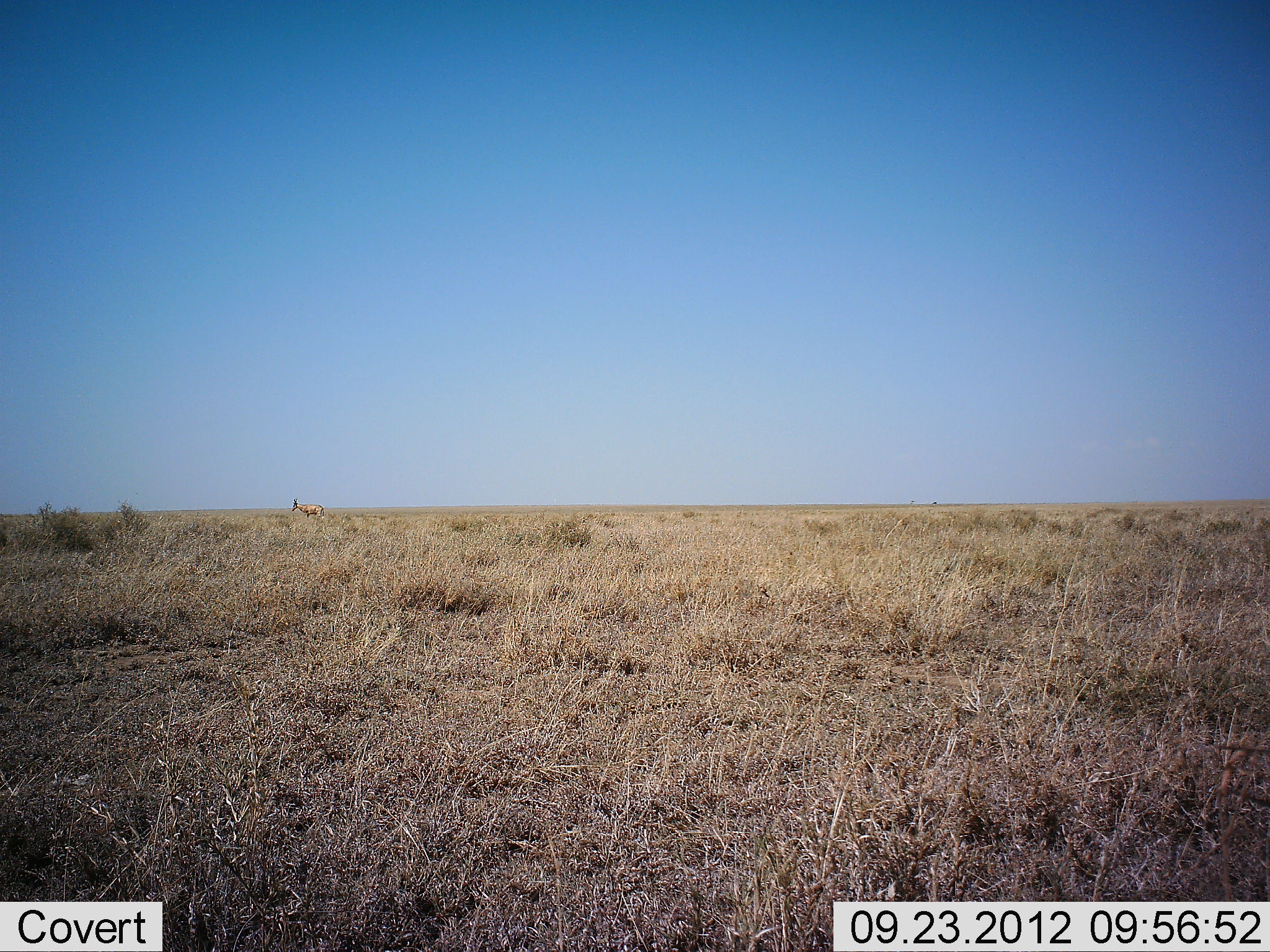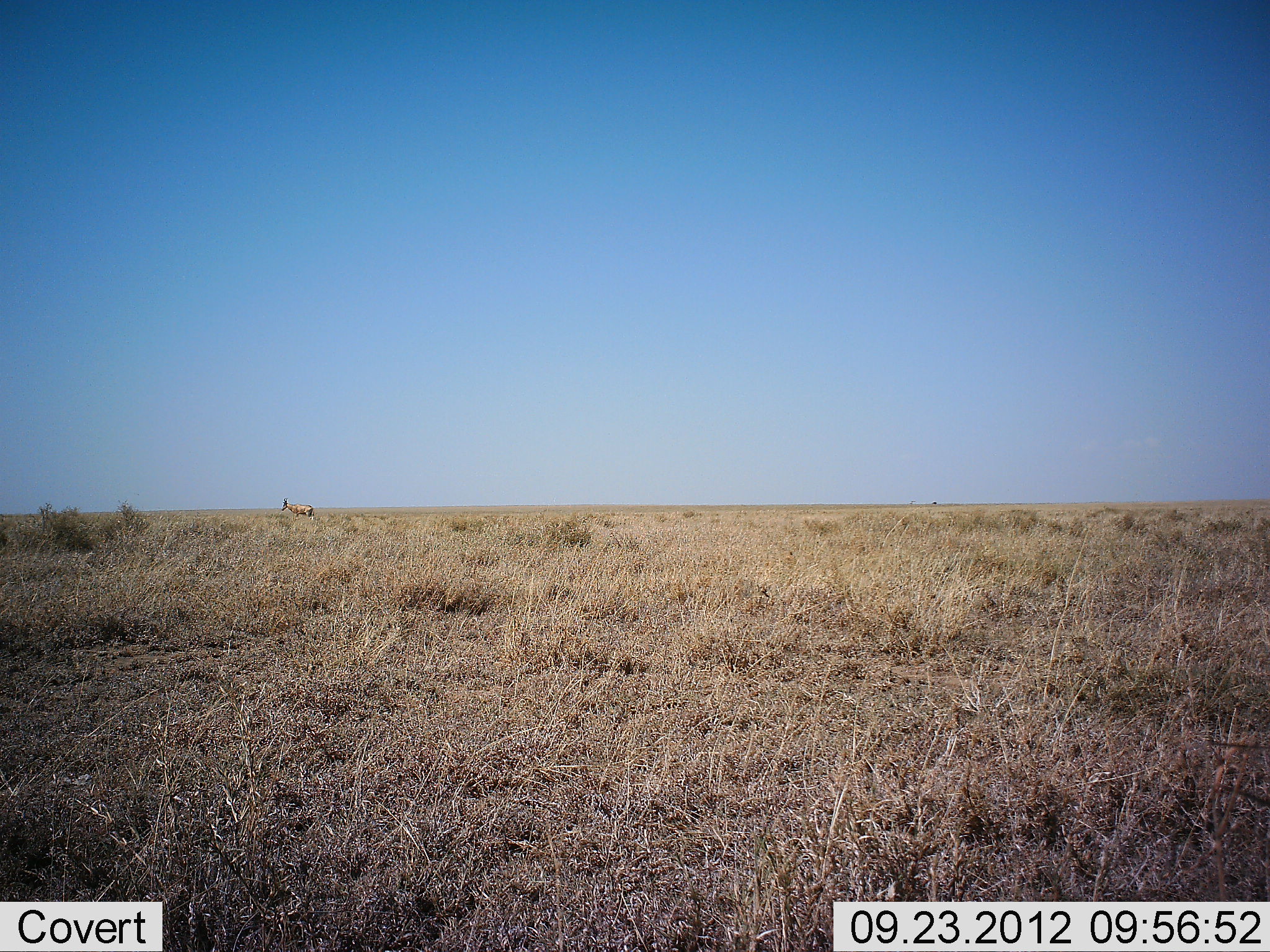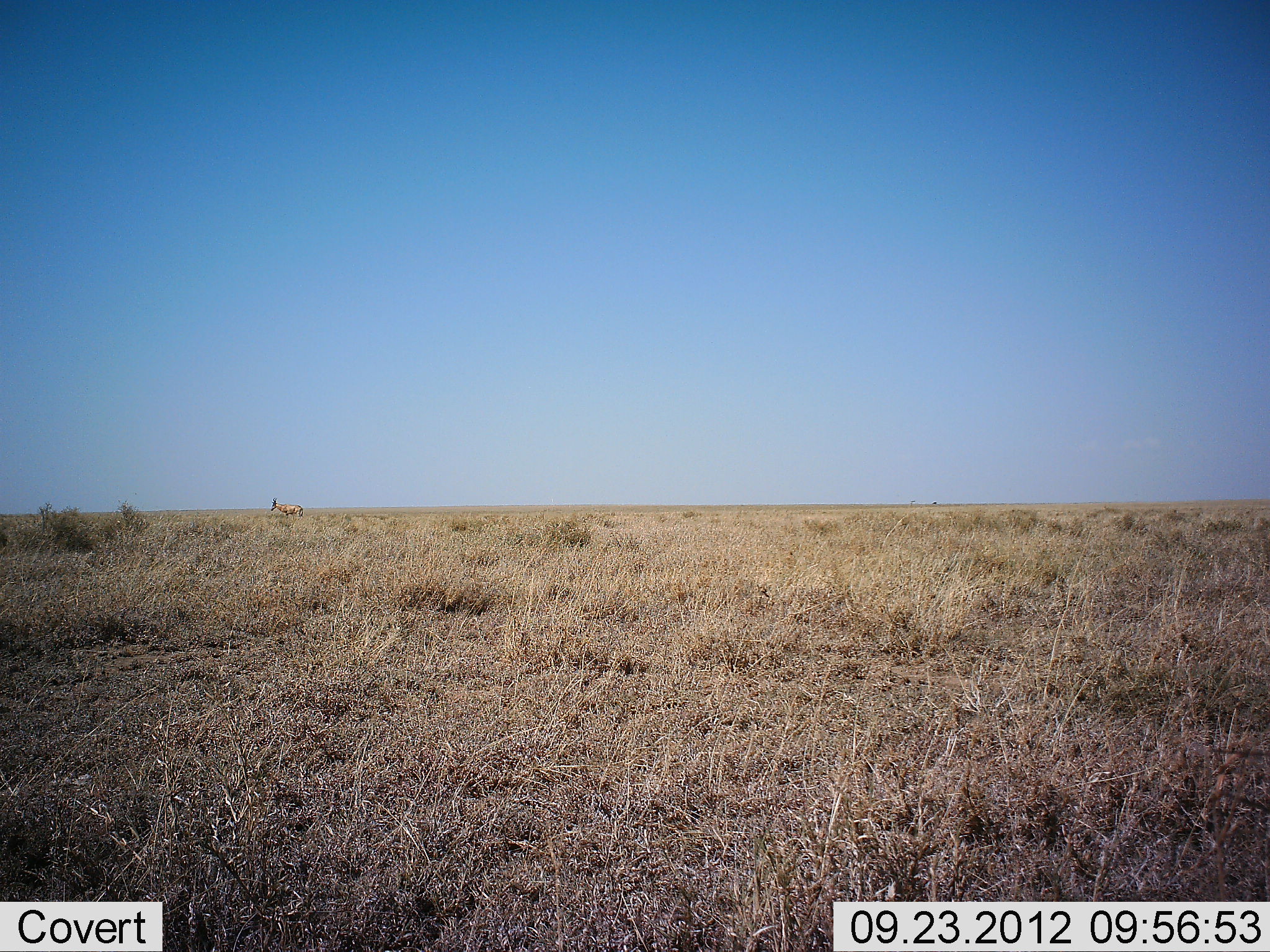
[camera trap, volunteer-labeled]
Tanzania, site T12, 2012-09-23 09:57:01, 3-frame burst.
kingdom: Animalia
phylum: Chordata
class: Mammalia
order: Artiodactyla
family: Bovidae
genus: Alcelaphus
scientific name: Alcelaphus buselaphus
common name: hartebeest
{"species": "hartebeest (Alcelaphus buselaphus)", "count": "1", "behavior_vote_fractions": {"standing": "0%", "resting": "0%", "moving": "100%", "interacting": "0%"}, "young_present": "0%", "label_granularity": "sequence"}